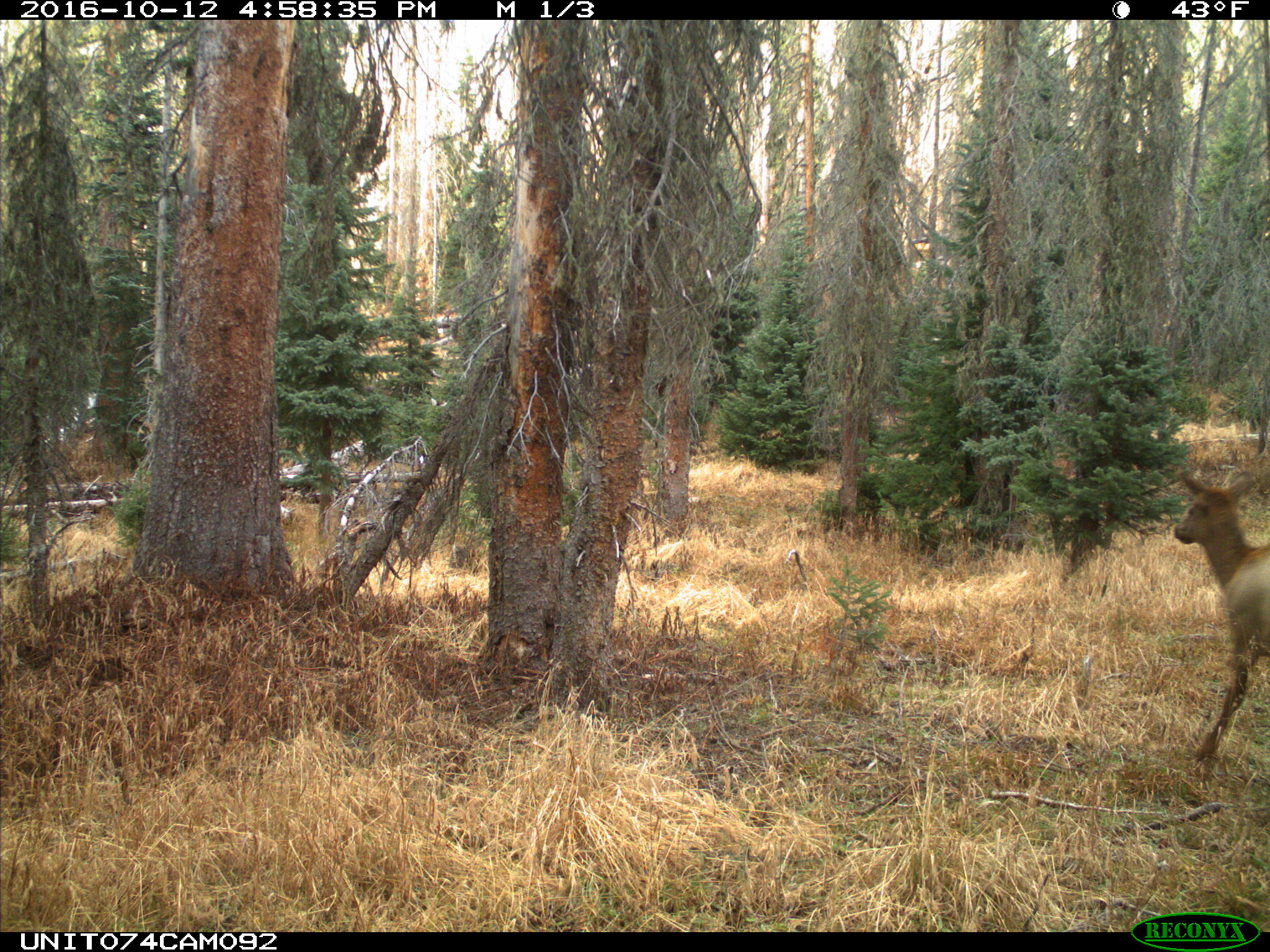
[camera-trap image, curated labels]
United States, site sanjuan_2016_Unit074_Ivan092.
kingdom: Animalia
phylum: Chordata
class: Mammalia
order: Artiodactyla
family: Cervidae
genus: Cervus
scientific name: Cervus elaphus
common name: red deer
Cervus elaphus (red deer).